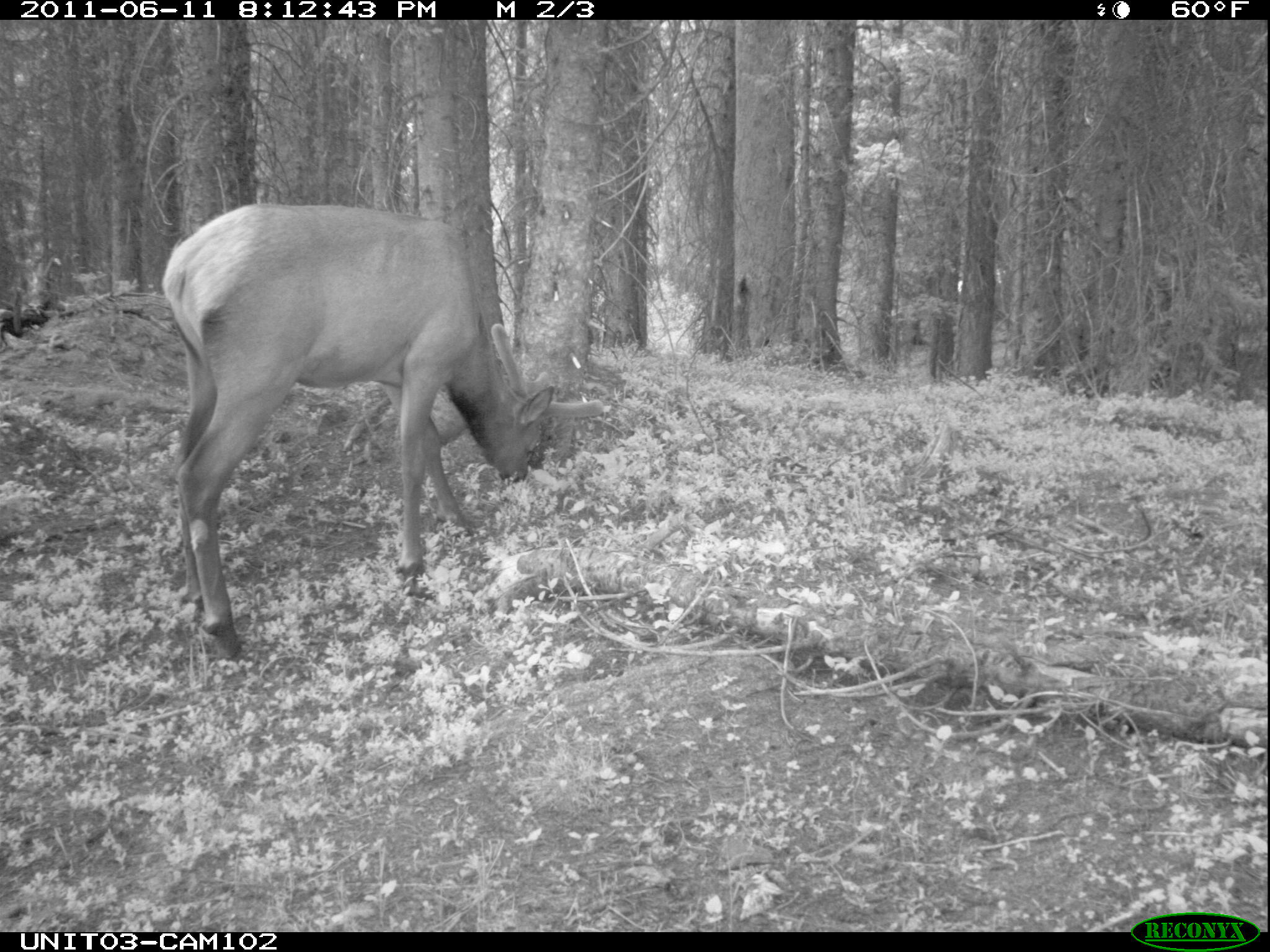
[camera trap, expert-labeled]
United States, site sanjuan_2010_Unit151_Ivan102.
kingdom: Animalia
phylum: Chordata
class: Mammalia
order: Artiodactyla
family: Cervidae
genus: Cervus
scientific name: Cervus elaphus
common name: red deer